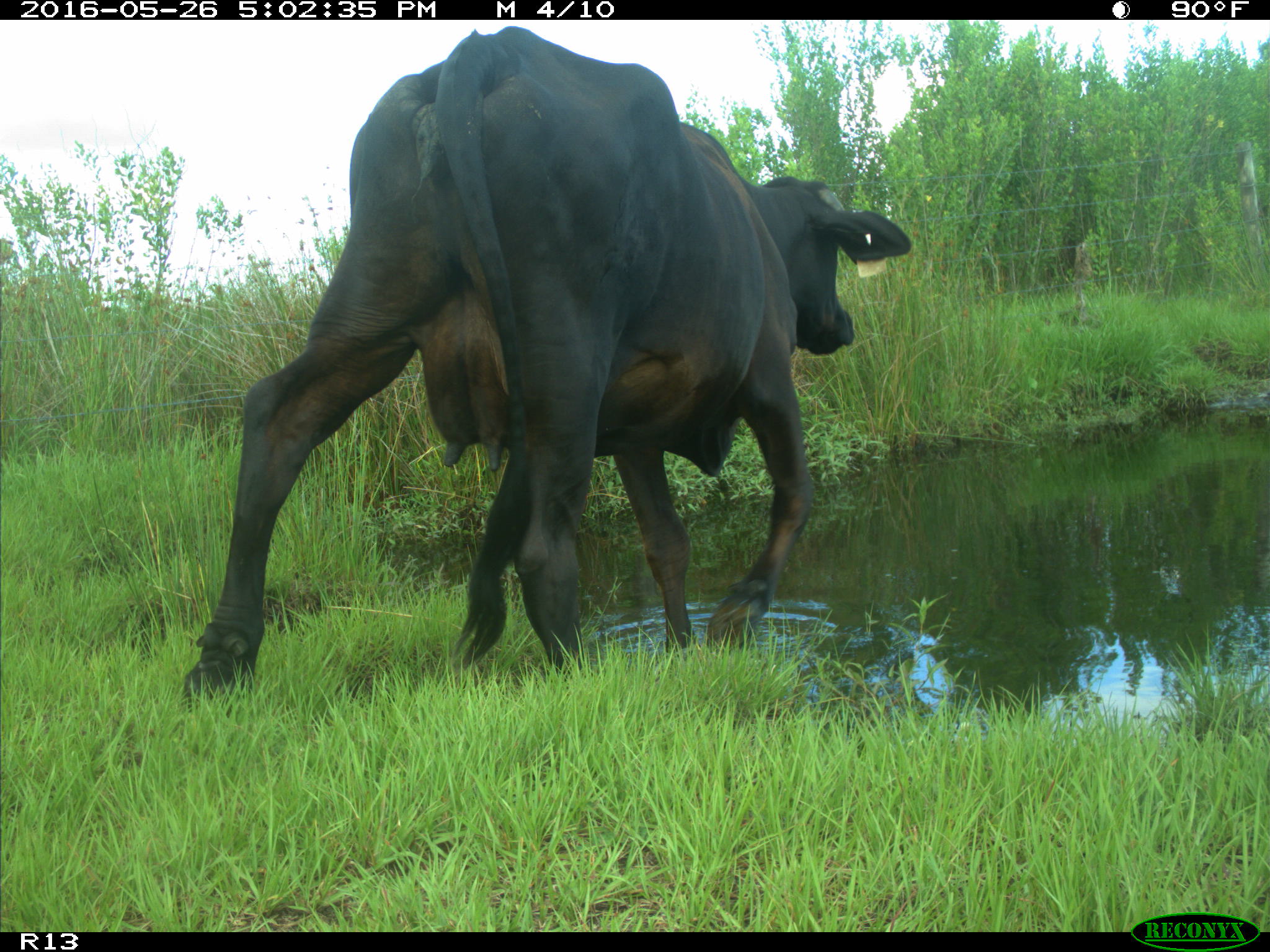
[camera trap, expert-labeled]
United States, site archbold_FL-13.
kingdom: Animalia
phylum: Chordata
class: Mammalia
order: Artiodactyla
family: Bovidae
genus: Bos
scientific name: Bos taurus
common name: domestic cow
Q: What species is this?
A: Bos taurus (domestic cow).